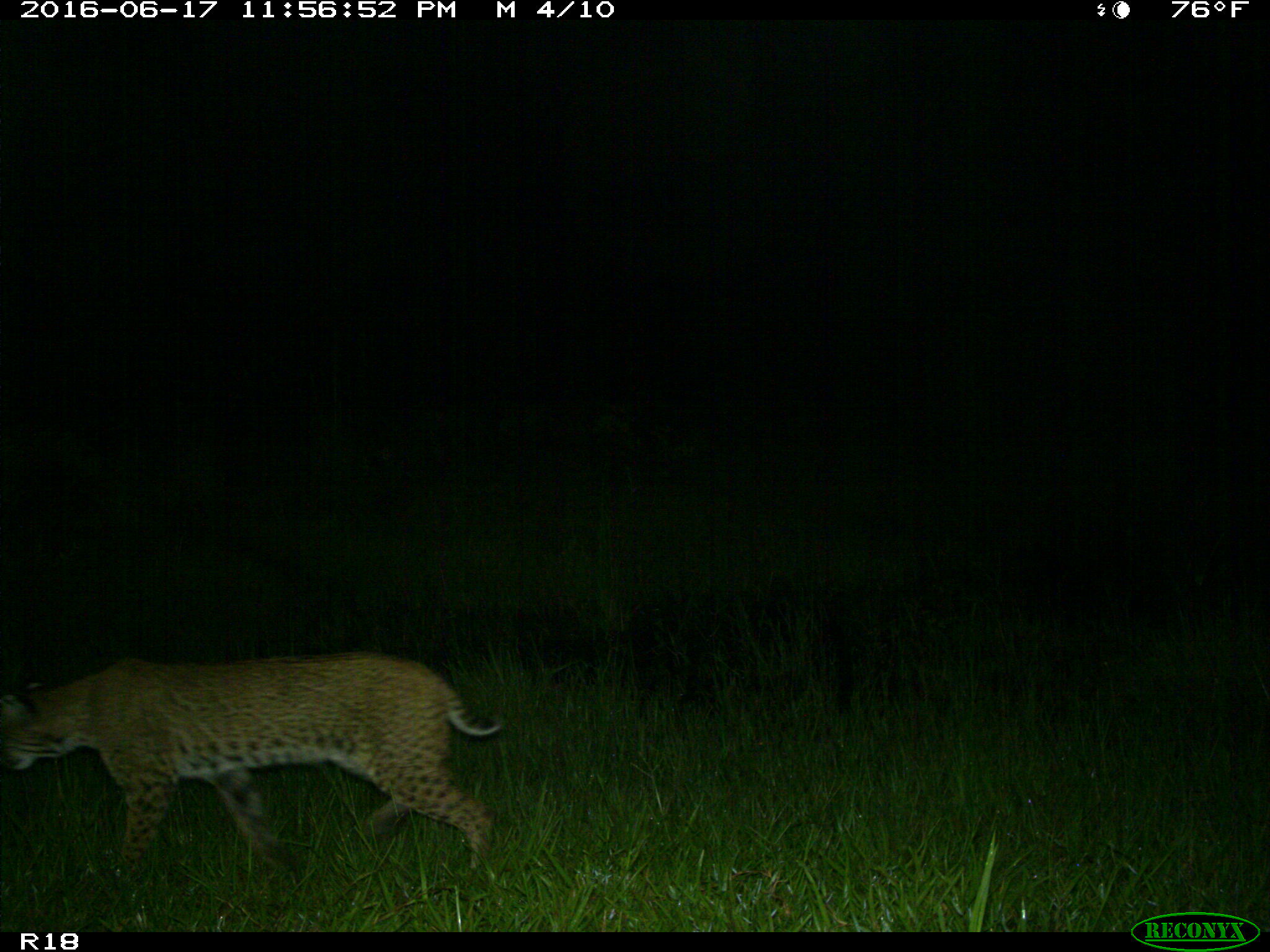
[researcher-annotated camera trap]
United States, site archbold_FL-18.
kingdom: Animalia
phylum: Chordata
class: Mammalia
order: Carnivora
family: Felidae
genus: Lynx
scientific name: Lynx rufus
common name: bobcat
Lynx rufus (bobcat).